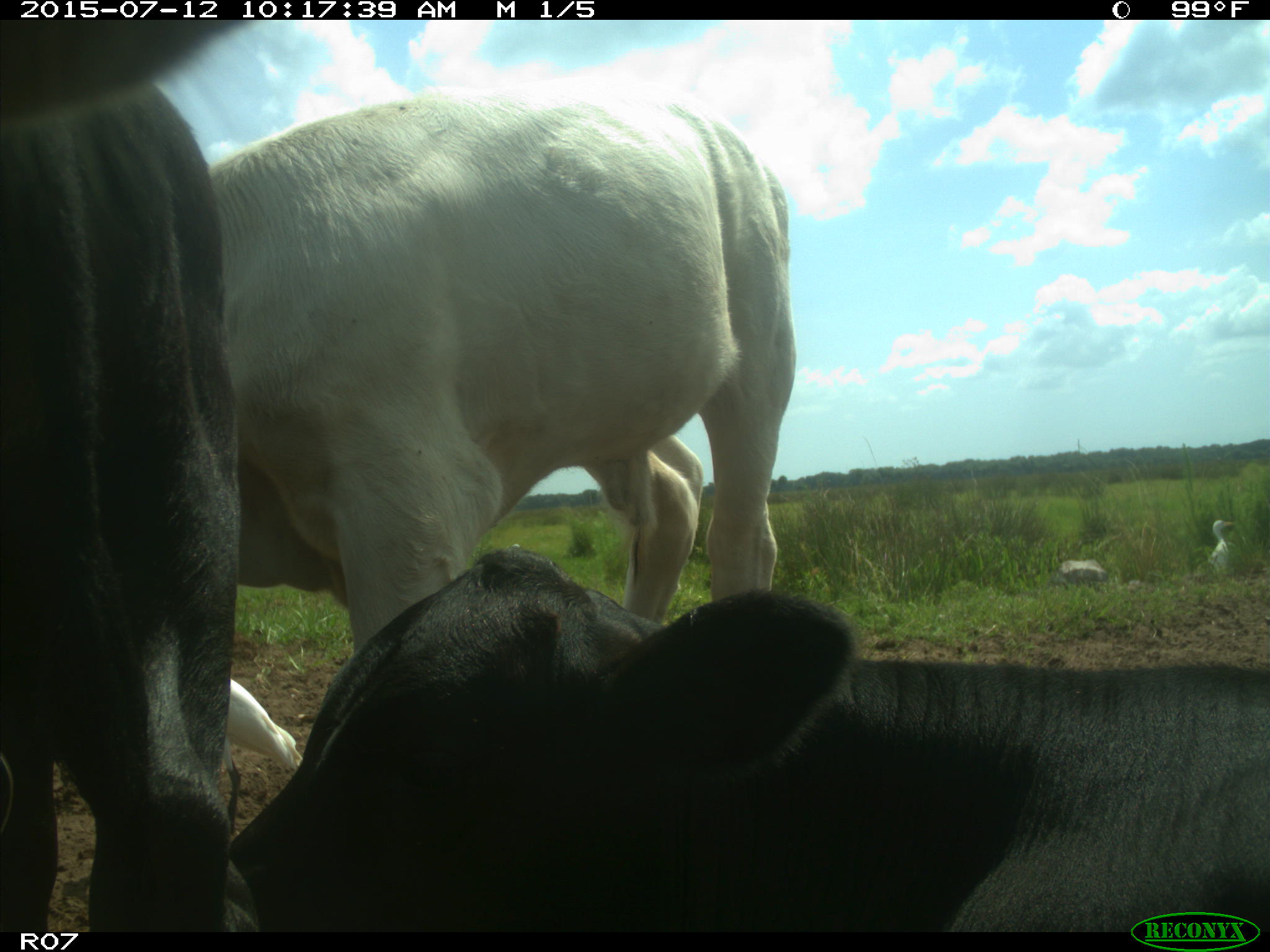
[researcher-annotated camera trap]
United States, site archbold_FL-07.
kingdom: Animalia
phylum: Chordata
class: Mammalia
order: Artiodactyla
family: Bovidae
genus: Bos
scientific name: Bos taurus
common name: domestic cow